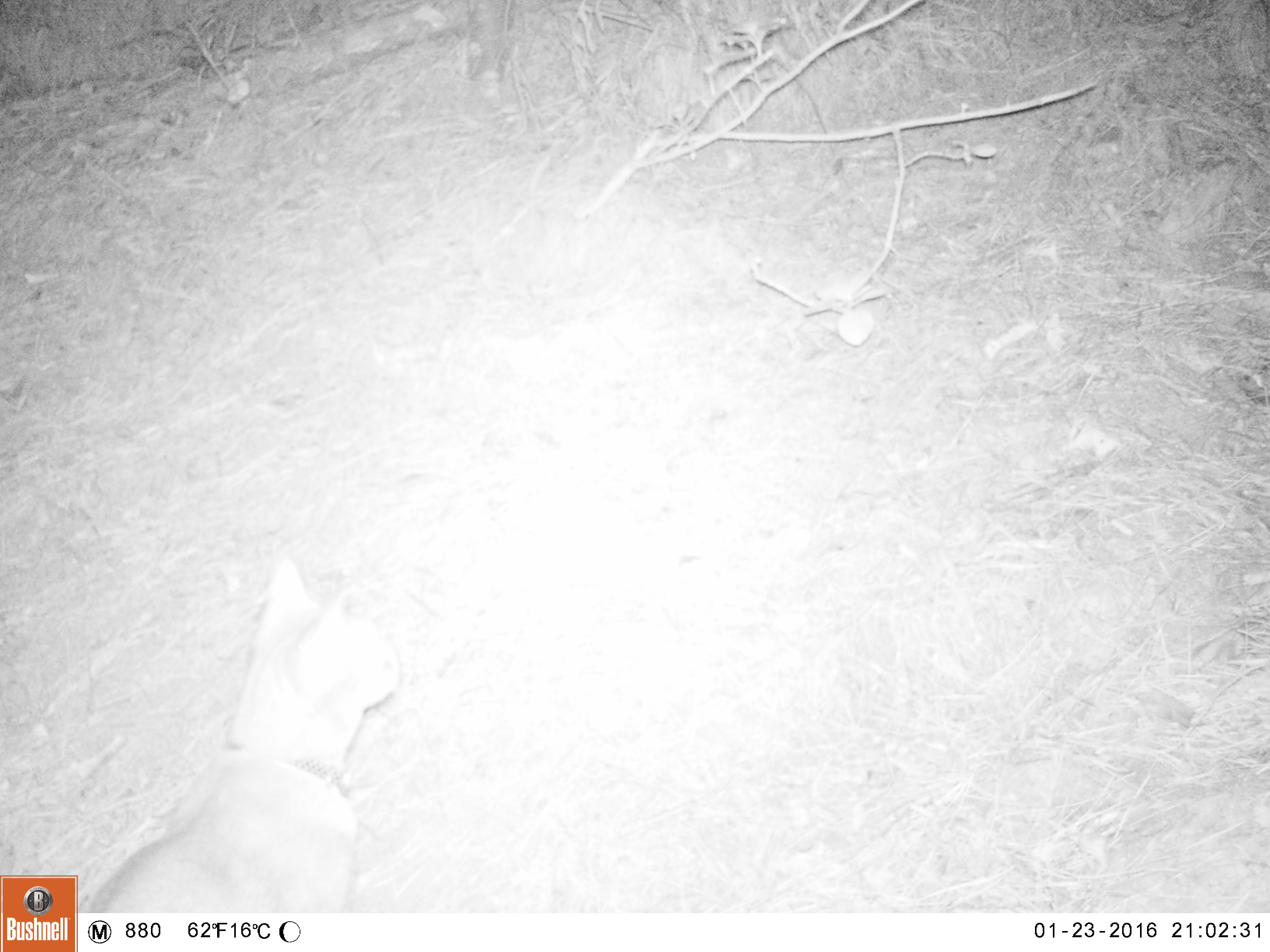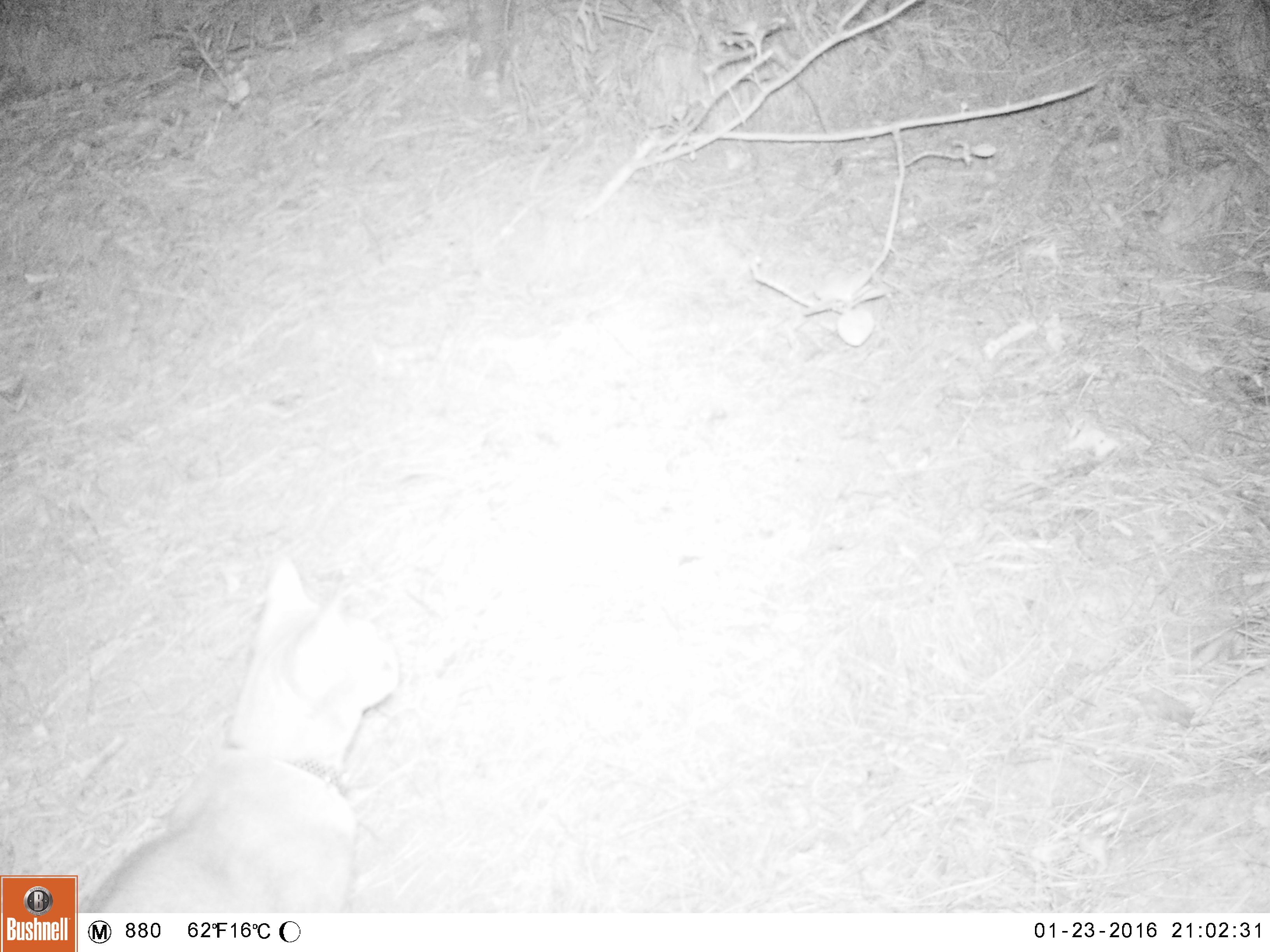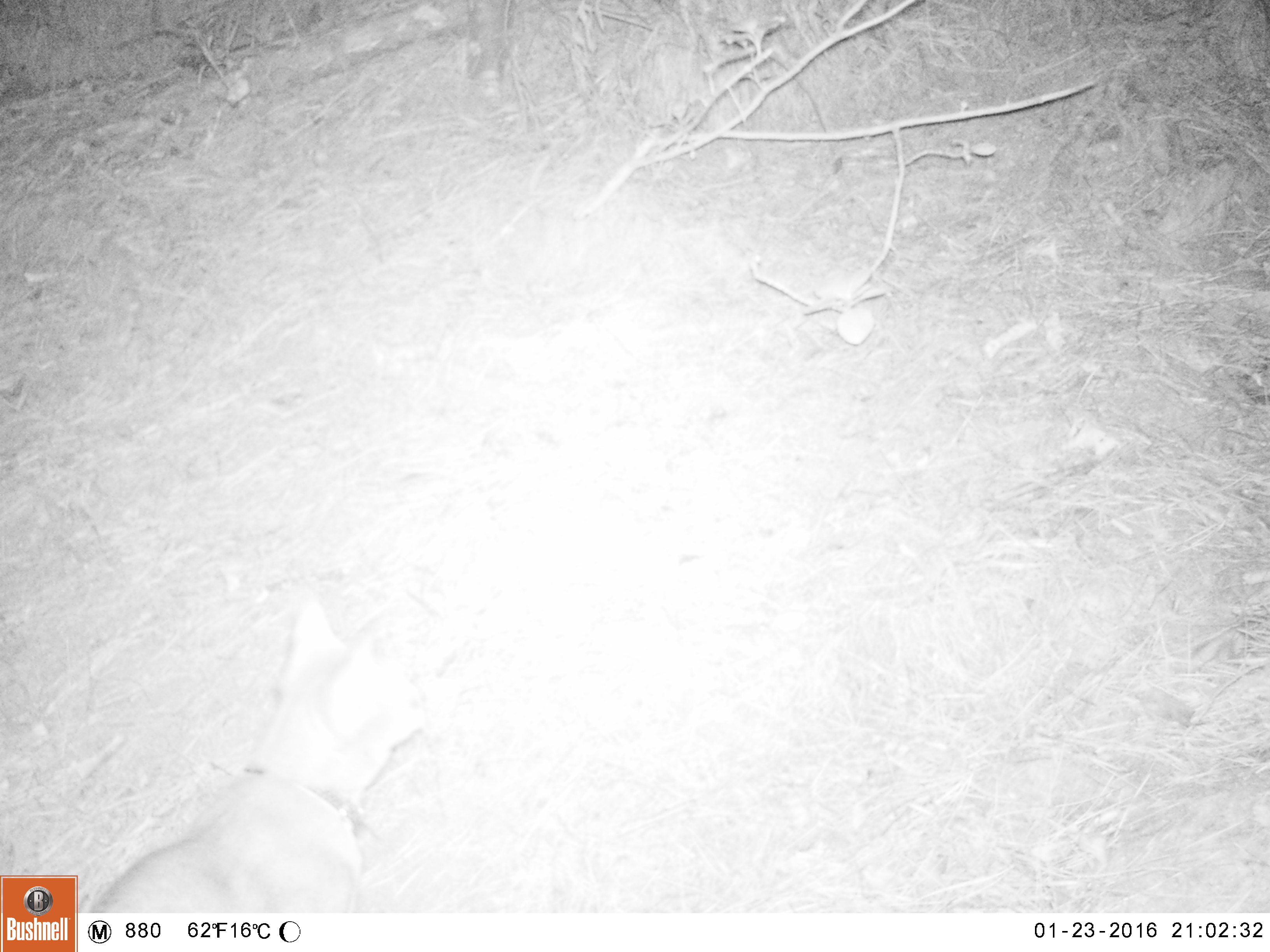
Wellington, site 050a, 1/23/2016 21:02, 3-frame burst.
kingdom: Animalia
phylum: Chordata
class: Mammalia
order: Carnivora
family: Felidae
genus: Felis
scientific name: Felis catus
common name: cat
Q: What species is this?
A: Cat (Felis catus).